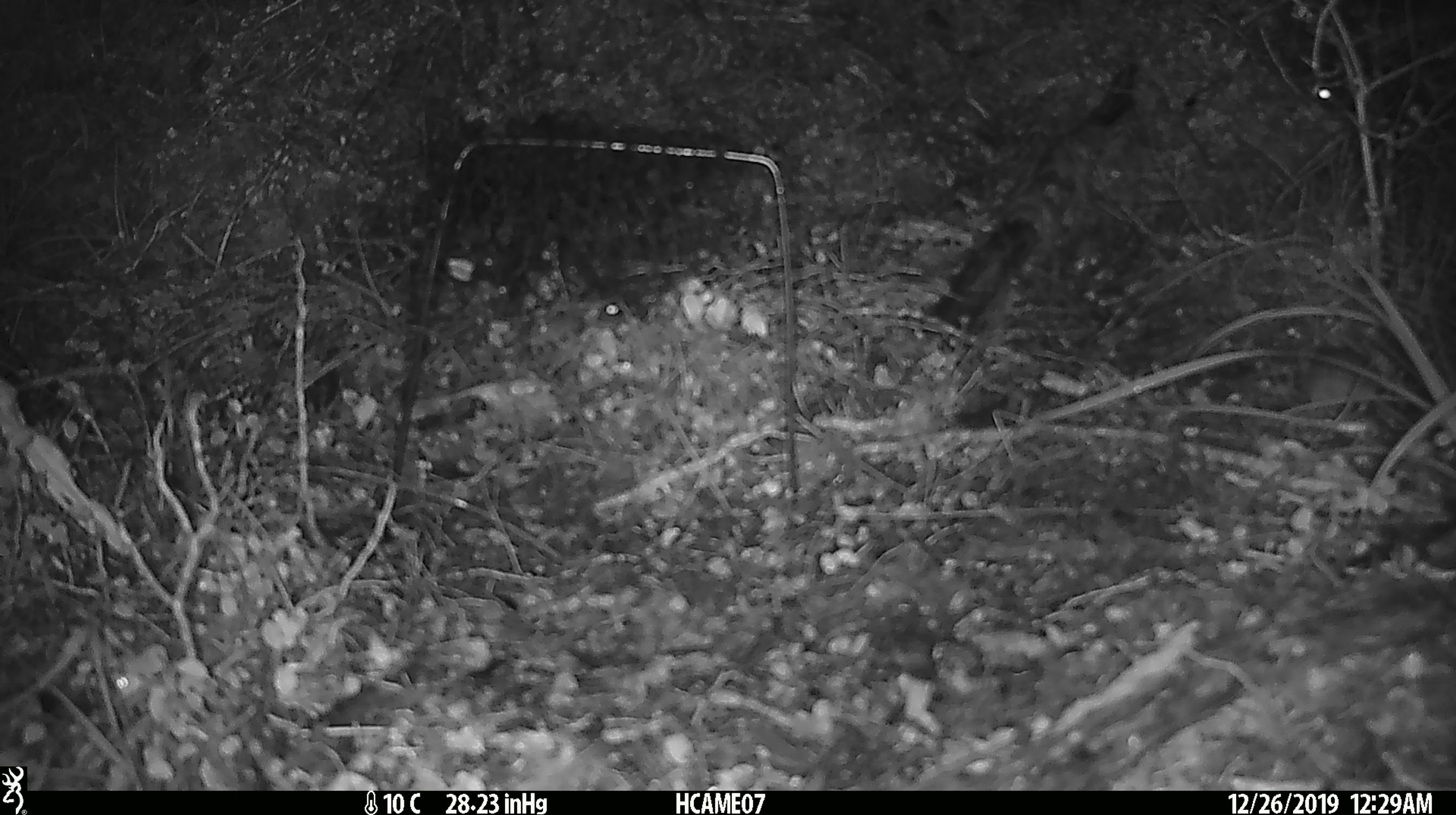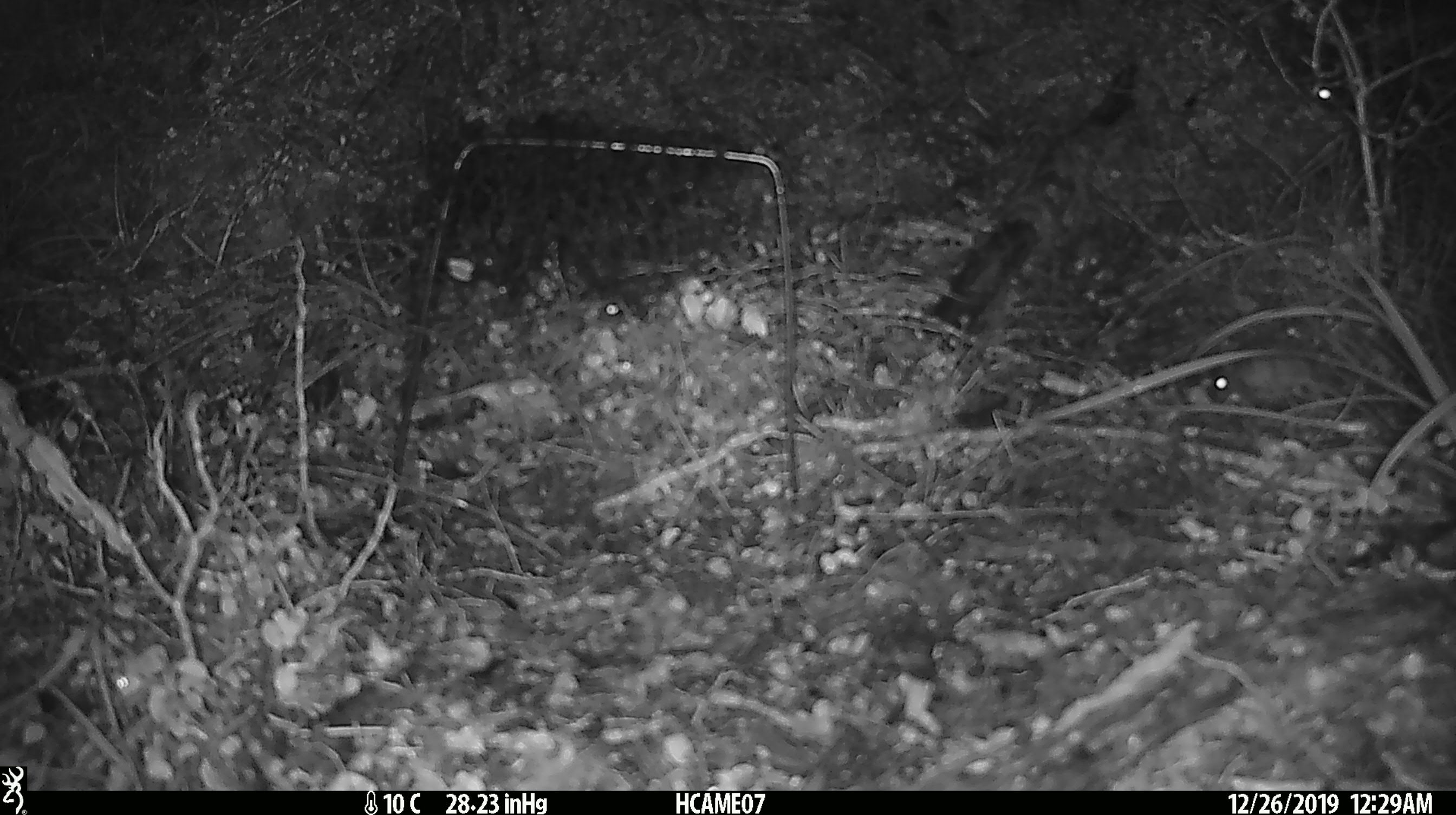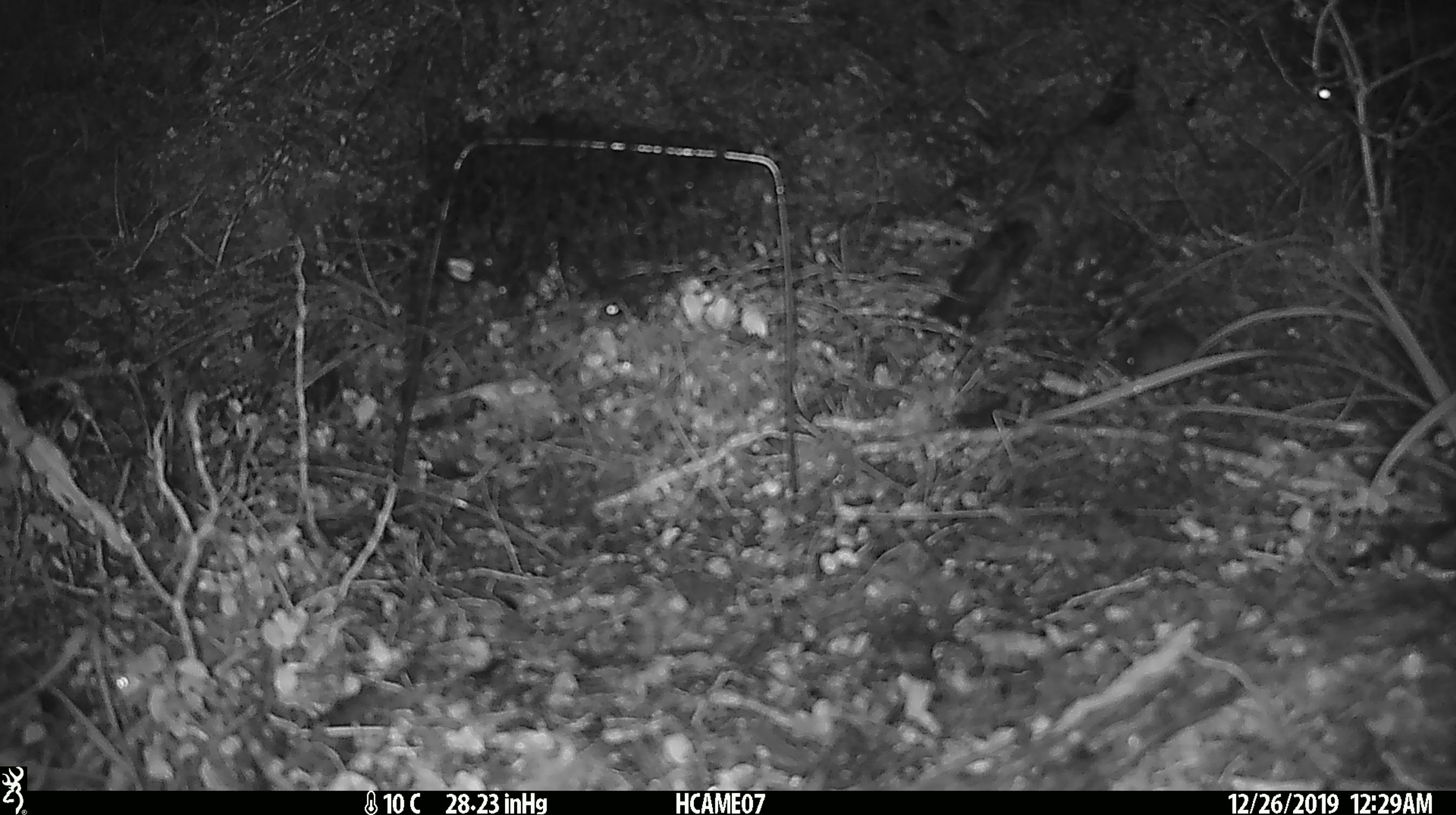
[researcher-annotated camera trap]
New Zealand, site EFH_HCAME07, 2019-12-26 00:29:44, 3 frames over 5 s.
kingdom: Animalia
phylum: Chordata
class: Mammalia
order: Rodentia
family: Muridae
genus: Mus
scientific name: Mus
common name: mouse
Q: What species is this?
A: Mouse (Mus).